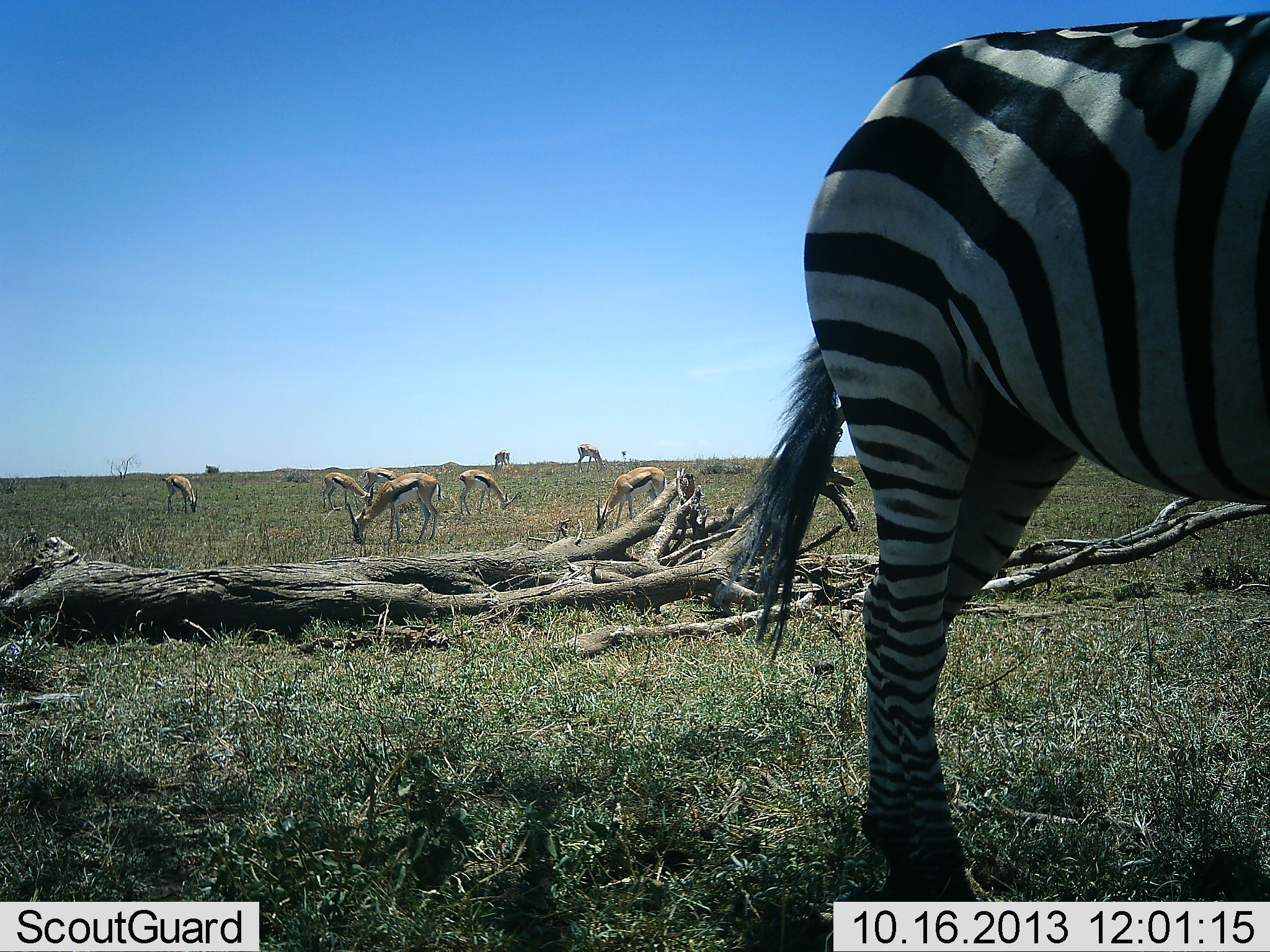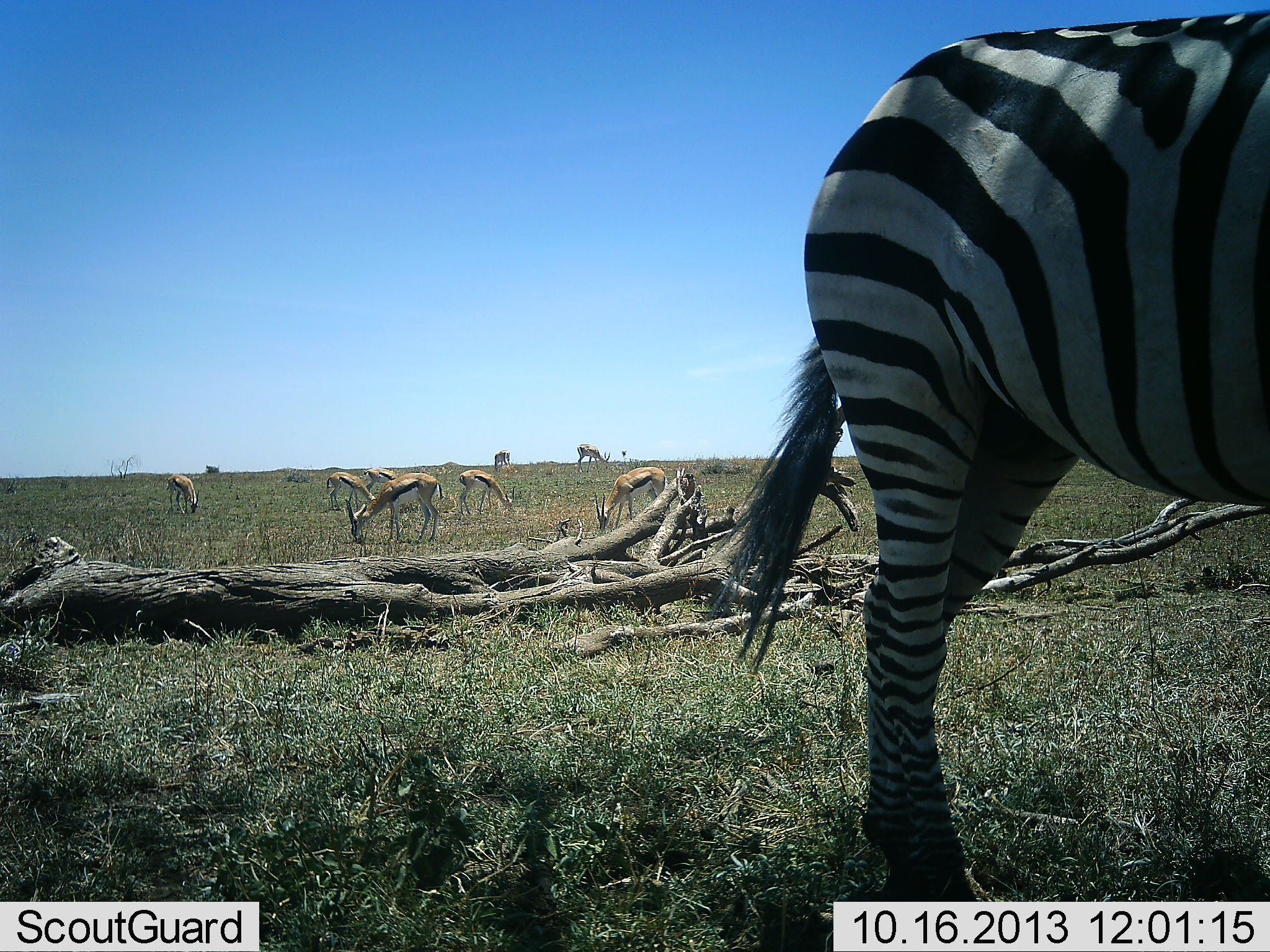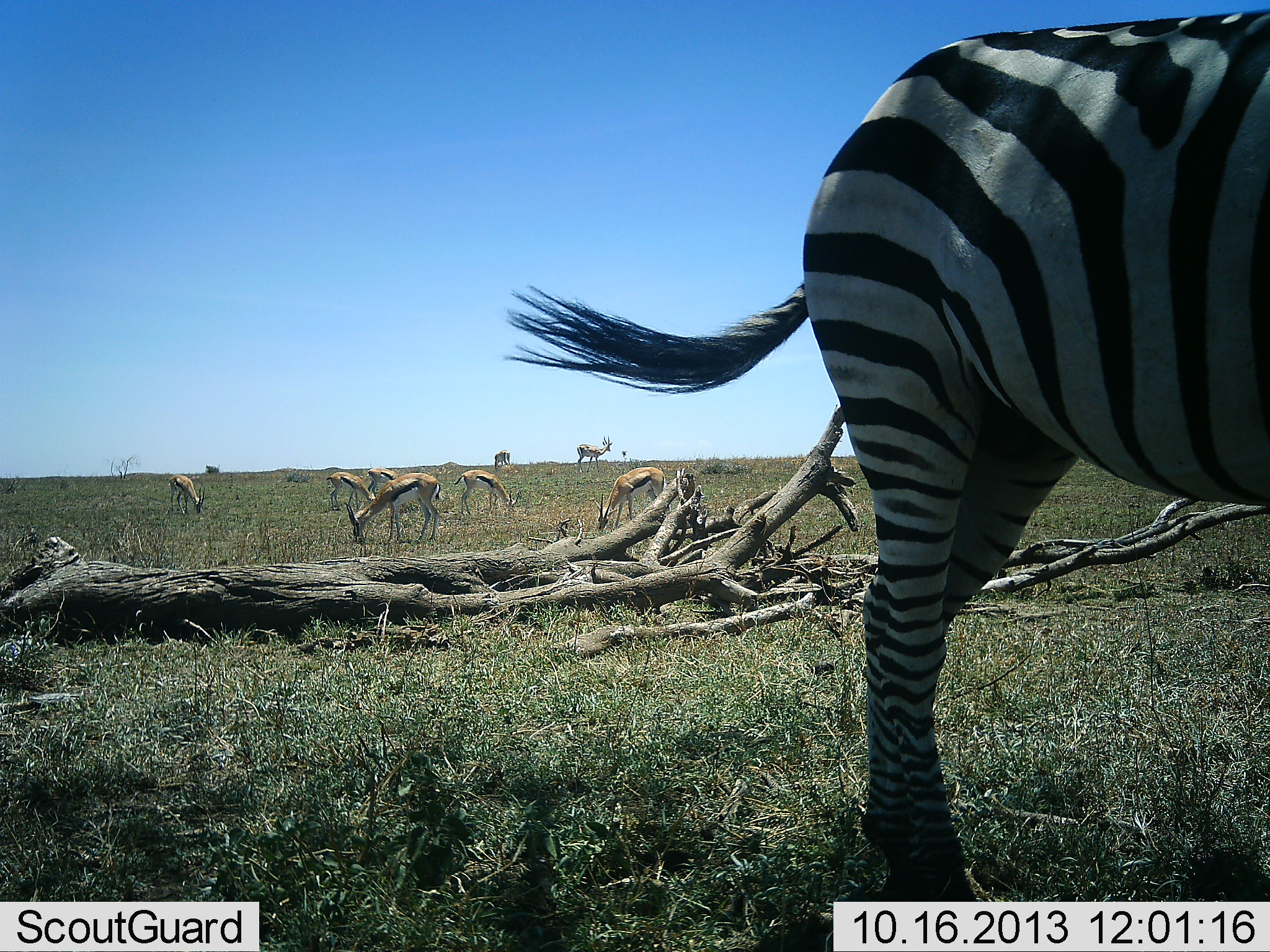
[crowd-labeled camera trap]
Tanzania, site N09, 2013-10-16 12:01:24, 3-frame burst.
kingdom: Animalia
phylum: Chordata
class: Mammalia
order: Artiodactyla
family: Bovidae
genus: Eudorcas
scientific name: Eudorcas thomsonii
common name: thomson's gazelle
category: gazellethomsons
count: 8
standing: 20%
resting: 10%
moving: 10%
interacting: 10%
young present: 0%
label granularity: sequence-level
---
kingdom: Animalia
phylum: Chordata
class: Mammalia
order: Perissodactyla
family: Equidae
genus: Equus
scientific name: Equus quagga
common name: plains zebra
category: zebra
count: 1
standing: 80%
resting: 0%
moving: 30%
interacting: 0%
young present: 0%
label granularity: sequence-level